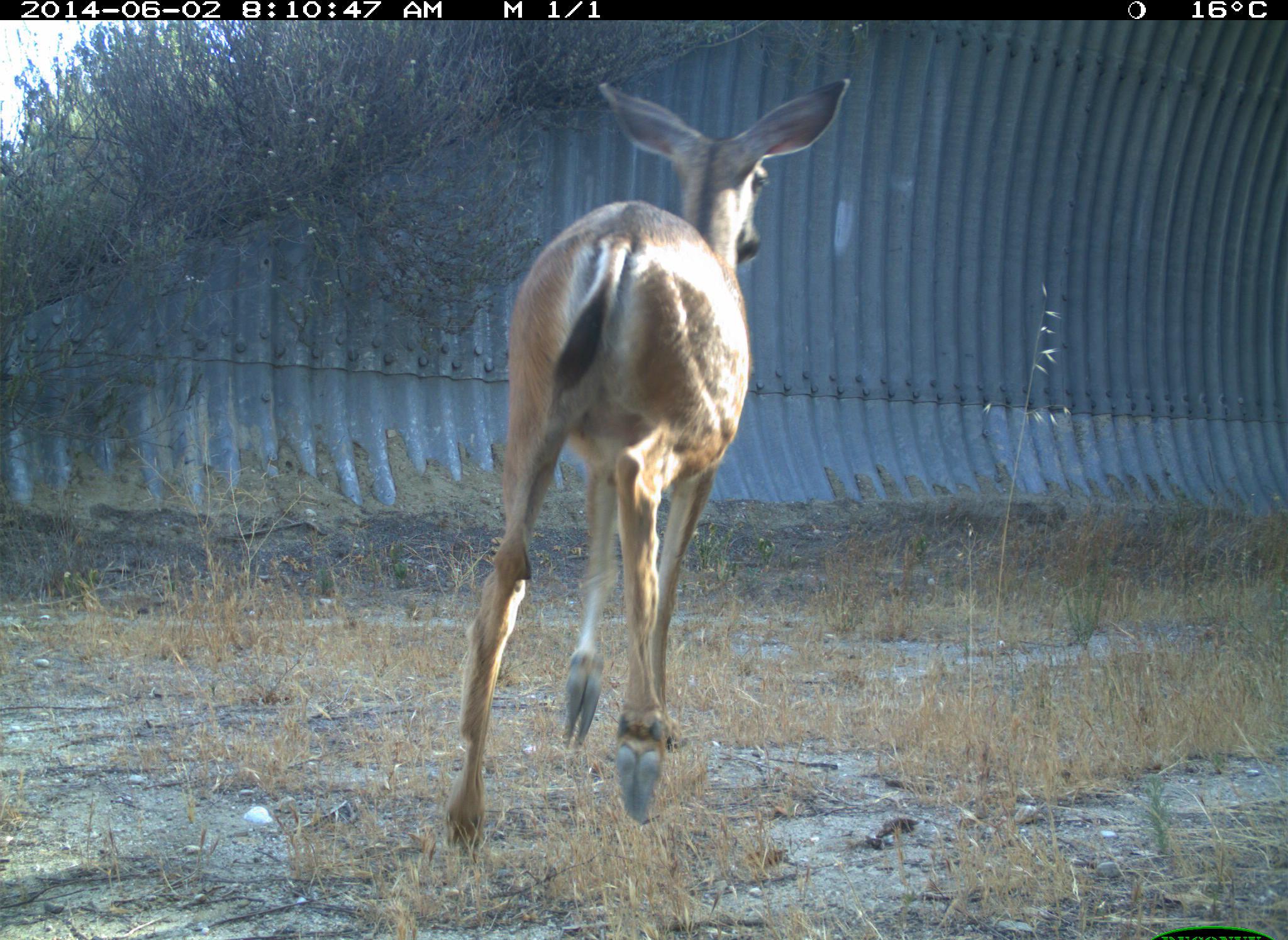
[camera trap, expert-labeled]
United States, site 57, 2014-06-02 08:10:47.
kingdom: Animalia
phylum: Chordata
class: Mammalia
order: Artiodactyla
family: Cervidae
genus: Odocoileus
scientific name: Odocoileus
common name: deer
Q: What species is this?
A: Deer (Odocoileus).